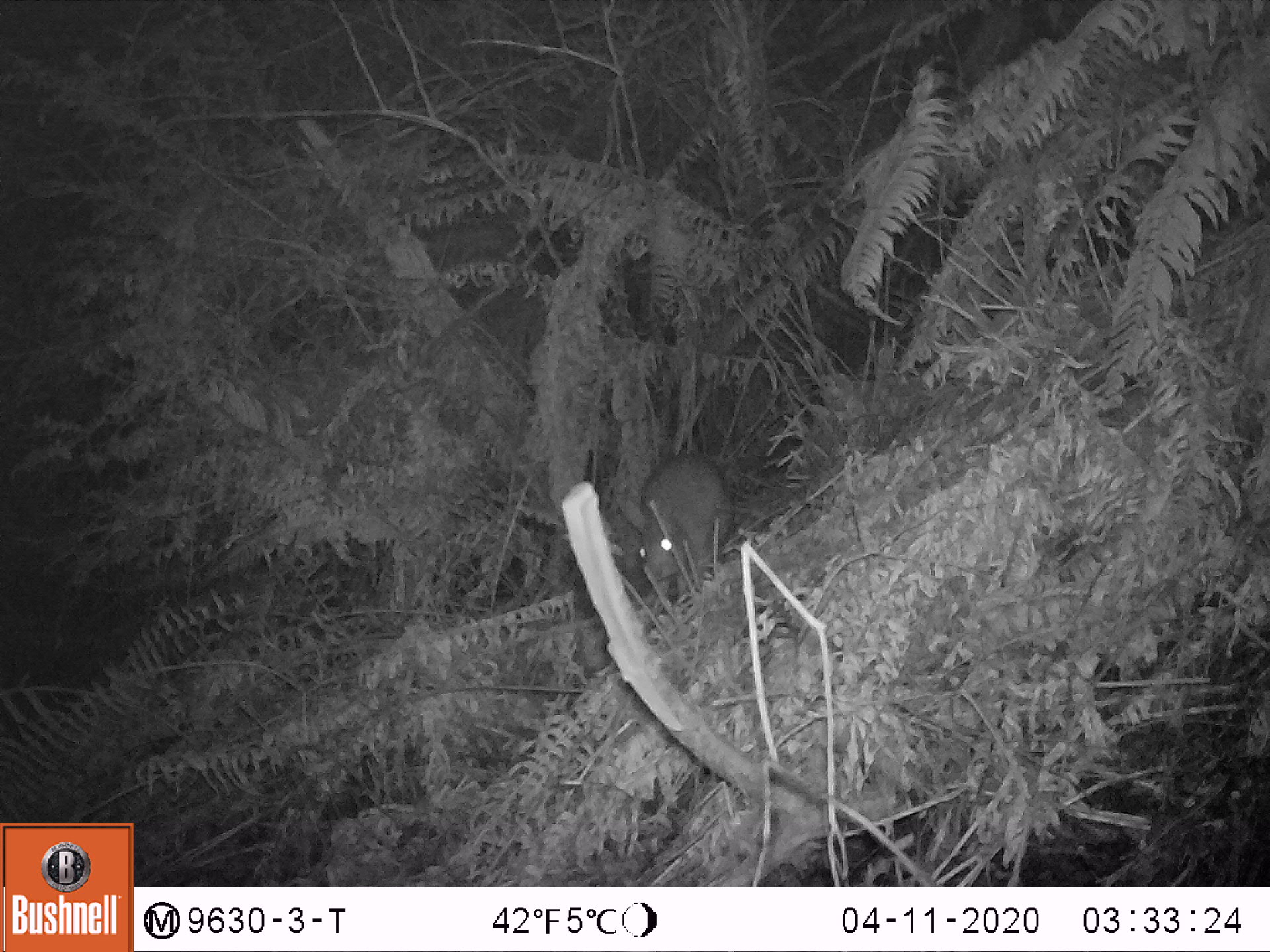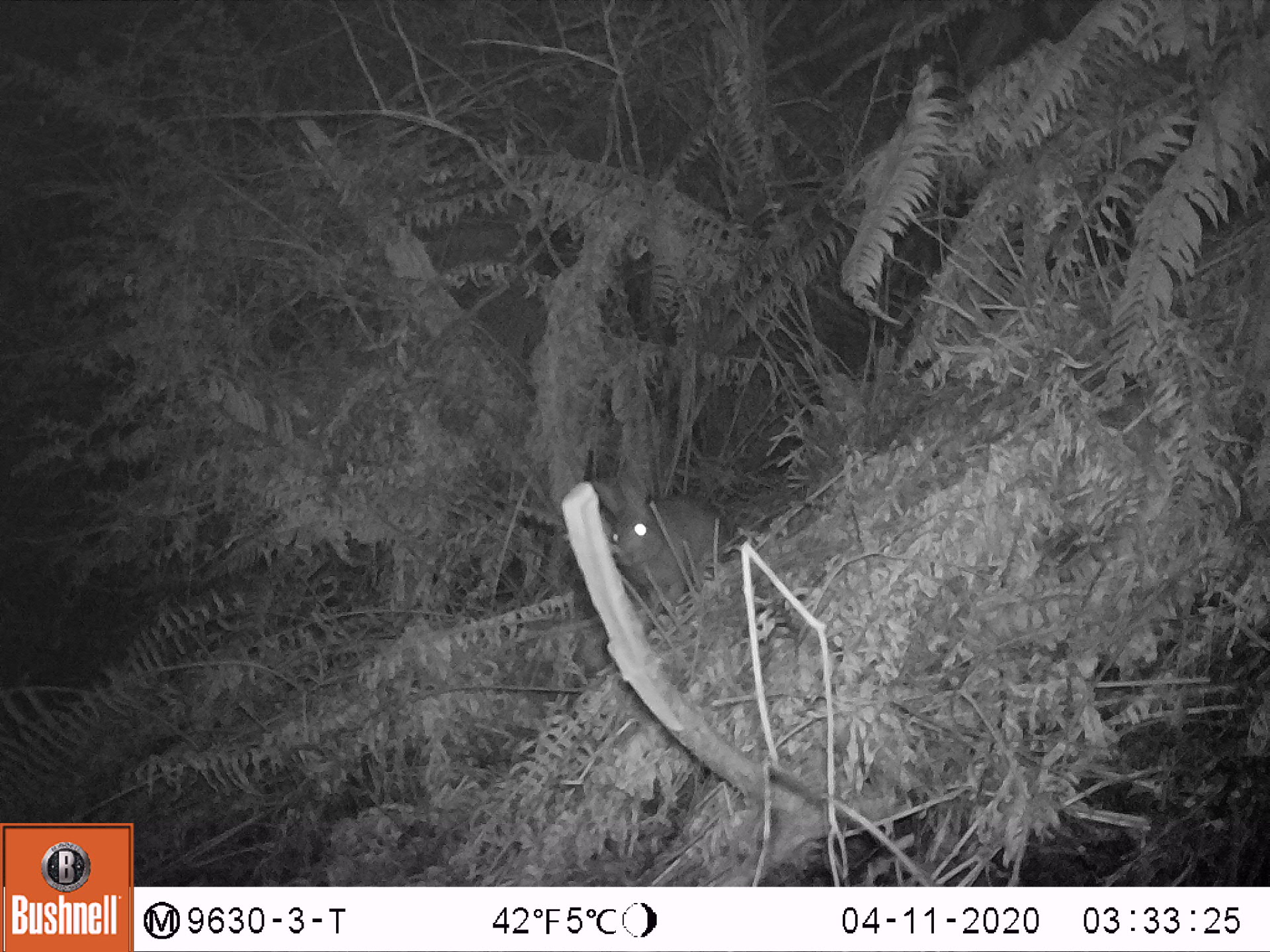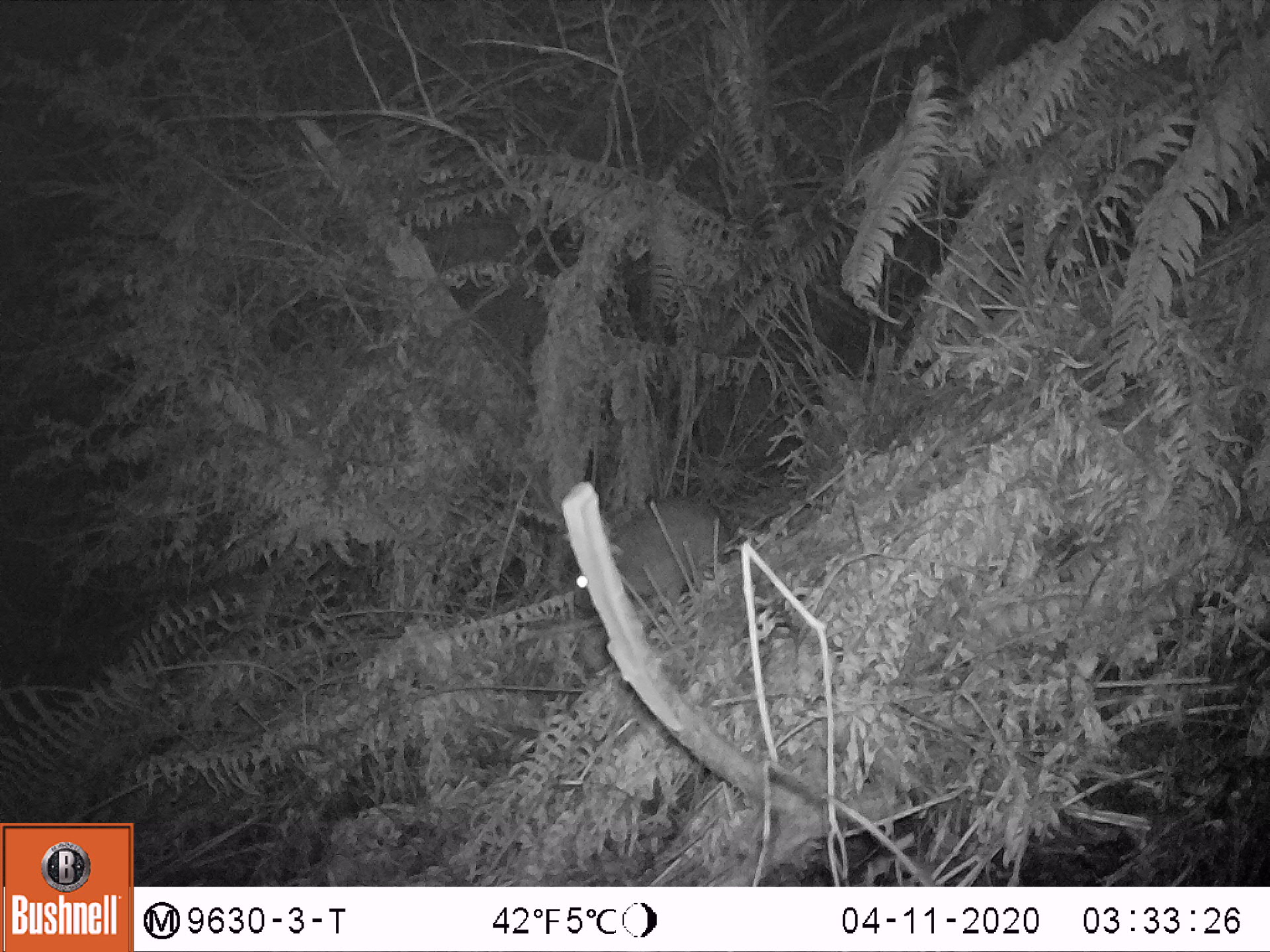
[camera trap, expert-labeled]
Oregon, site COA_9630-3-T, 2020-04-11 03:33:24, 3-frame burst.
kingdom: Animalia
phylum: Chordata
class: Mammalia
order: Lagomorpha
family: Leporidae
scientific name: Leporidae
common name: hares and rabbits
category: leporidae family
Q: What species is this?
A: Leporidae family (hares and rabbits) (Leporidae).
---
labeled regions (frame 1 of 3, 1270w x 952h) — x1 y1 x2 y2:
leporidae family: 618 440 729 630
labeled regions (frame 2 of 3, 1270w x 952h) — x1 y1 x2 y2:
leporidae family: 591 480 729 604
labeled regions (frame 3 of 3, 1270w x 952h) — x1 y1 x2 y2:
leporidae family: 568 488 727 667